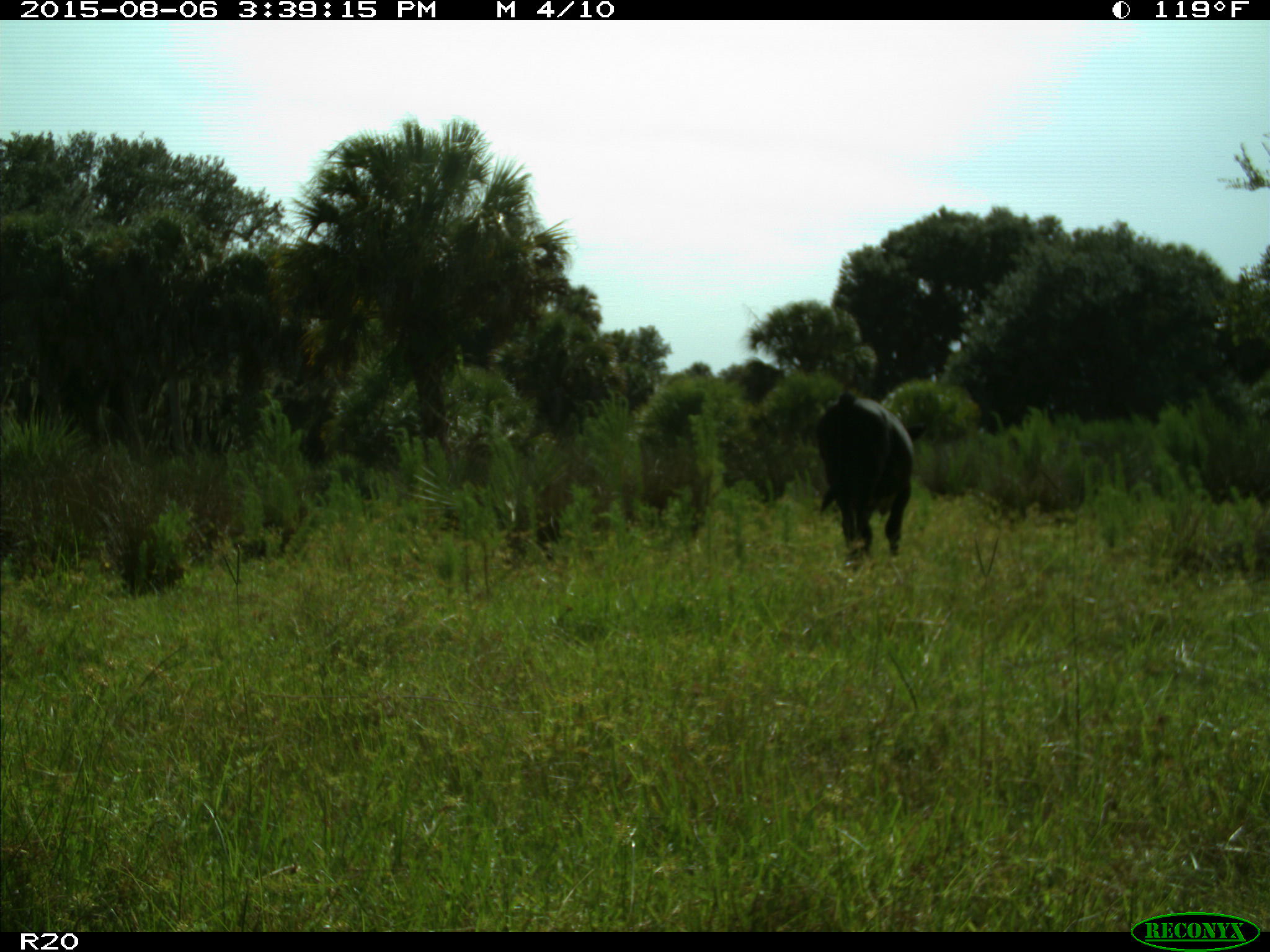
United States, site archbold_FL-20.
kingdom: Animalia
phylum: Chordata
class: Mammalia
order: Artiodactyla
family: Bovidae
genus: Bos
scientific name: Bos taurus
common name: domestic cow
Bos taurus (domestic cow).